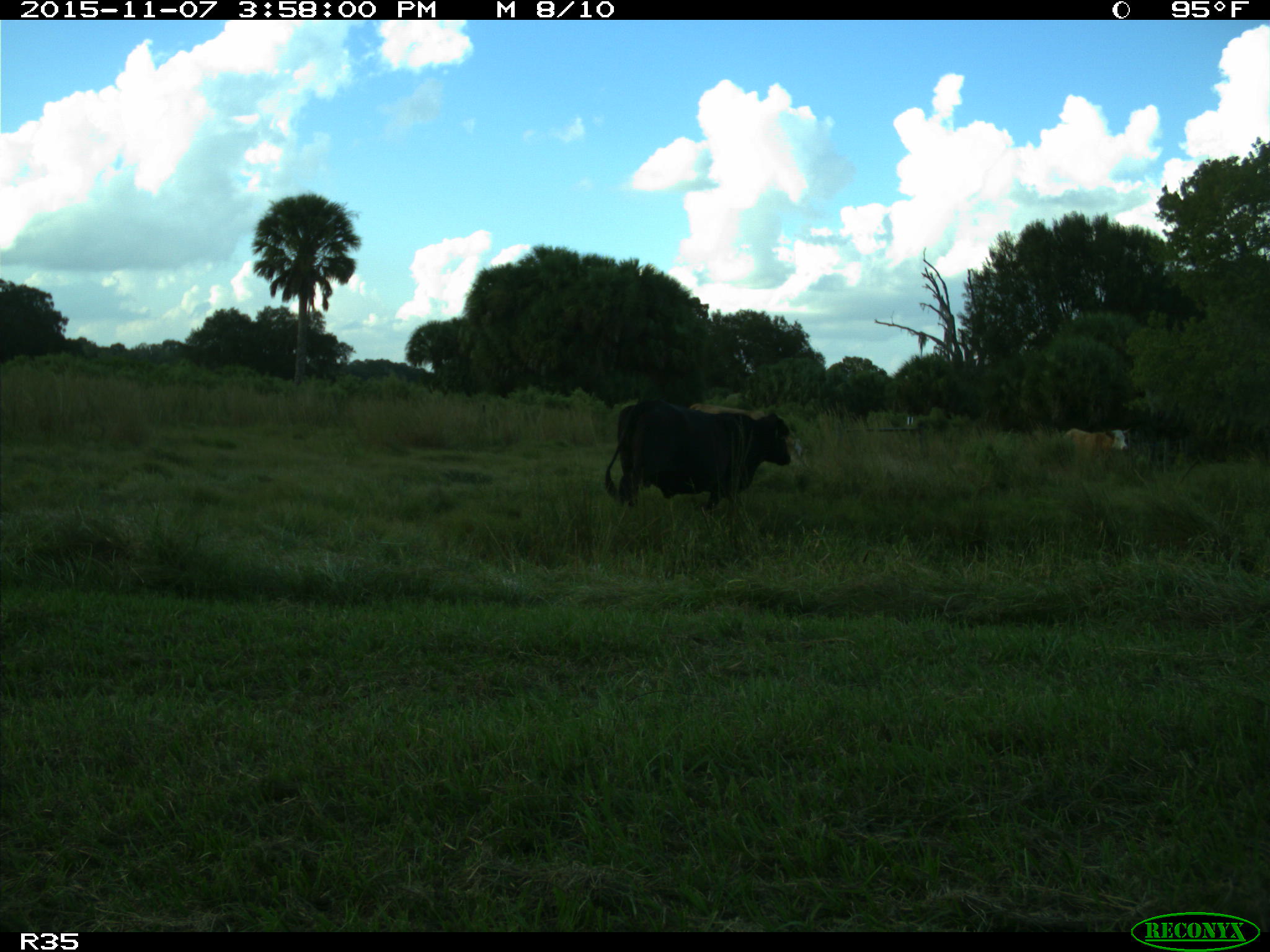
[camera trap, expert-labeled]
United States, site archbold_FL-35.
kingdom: Animalia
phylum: Chordata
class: Mammalia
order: Artiodactyla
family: Bovidae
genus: Bos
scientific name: Bos taurus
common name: domestic cow